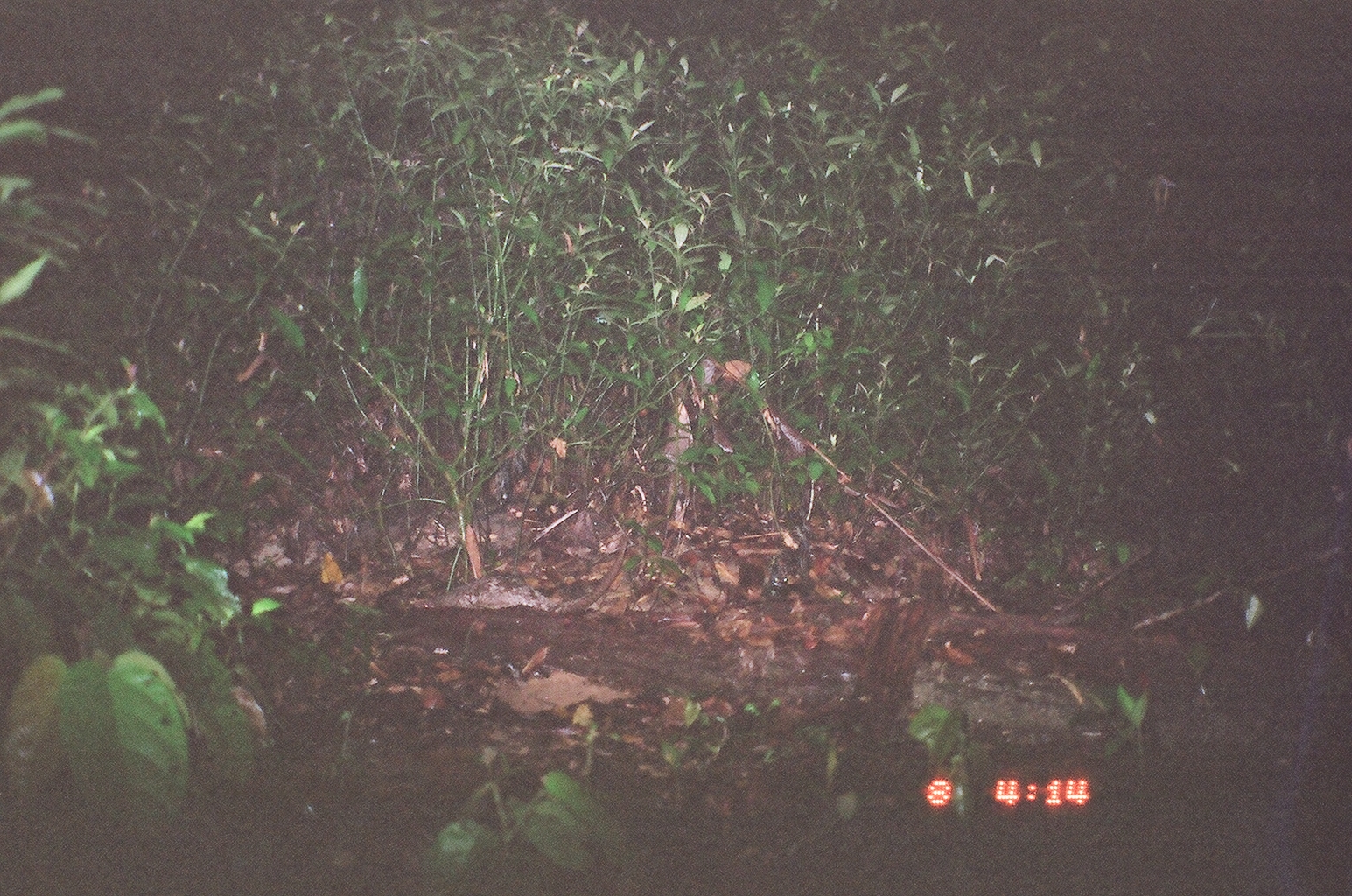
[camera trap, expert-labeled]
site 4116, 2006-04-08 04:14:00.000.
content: unidentified animal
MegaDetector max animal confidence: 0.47